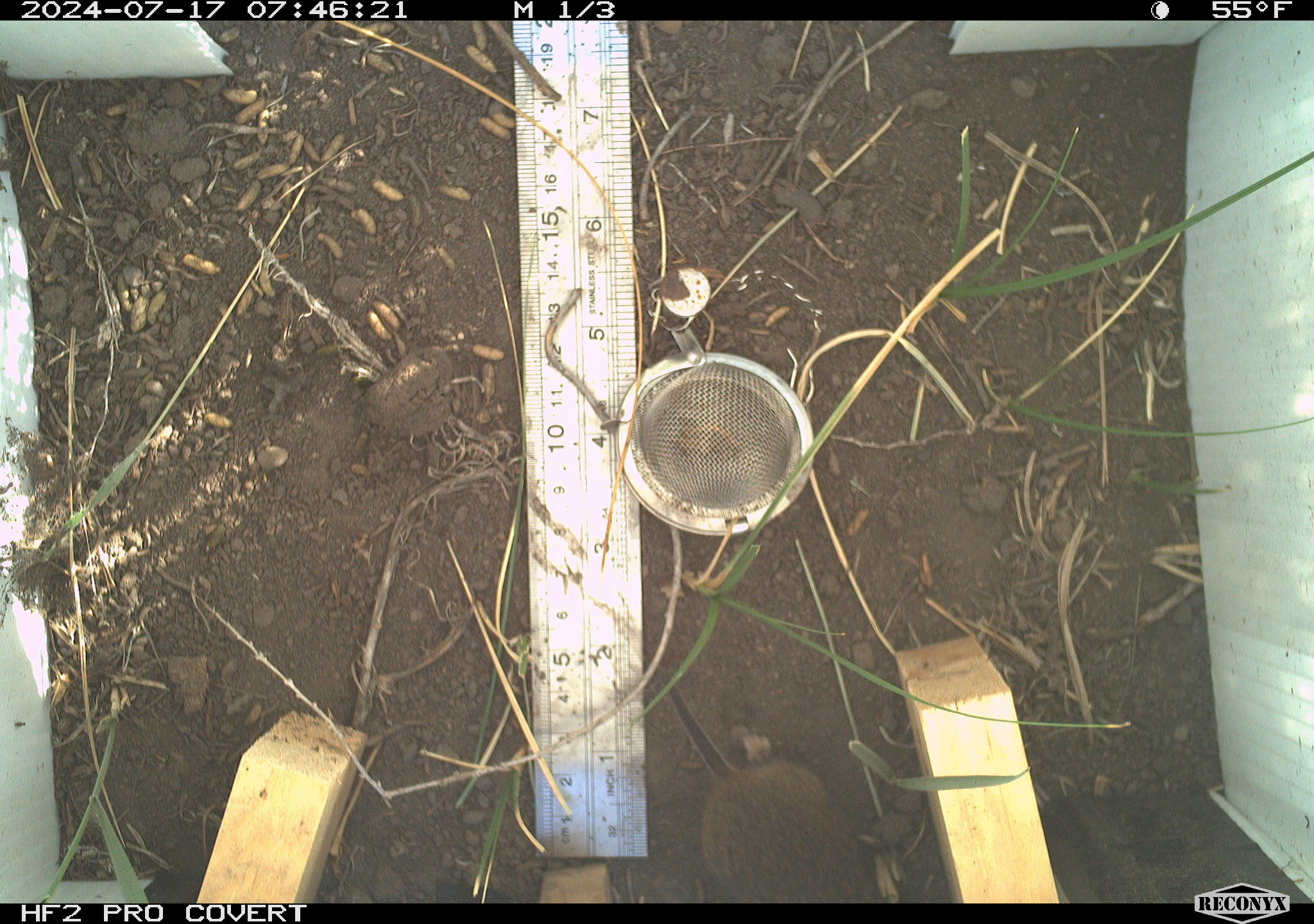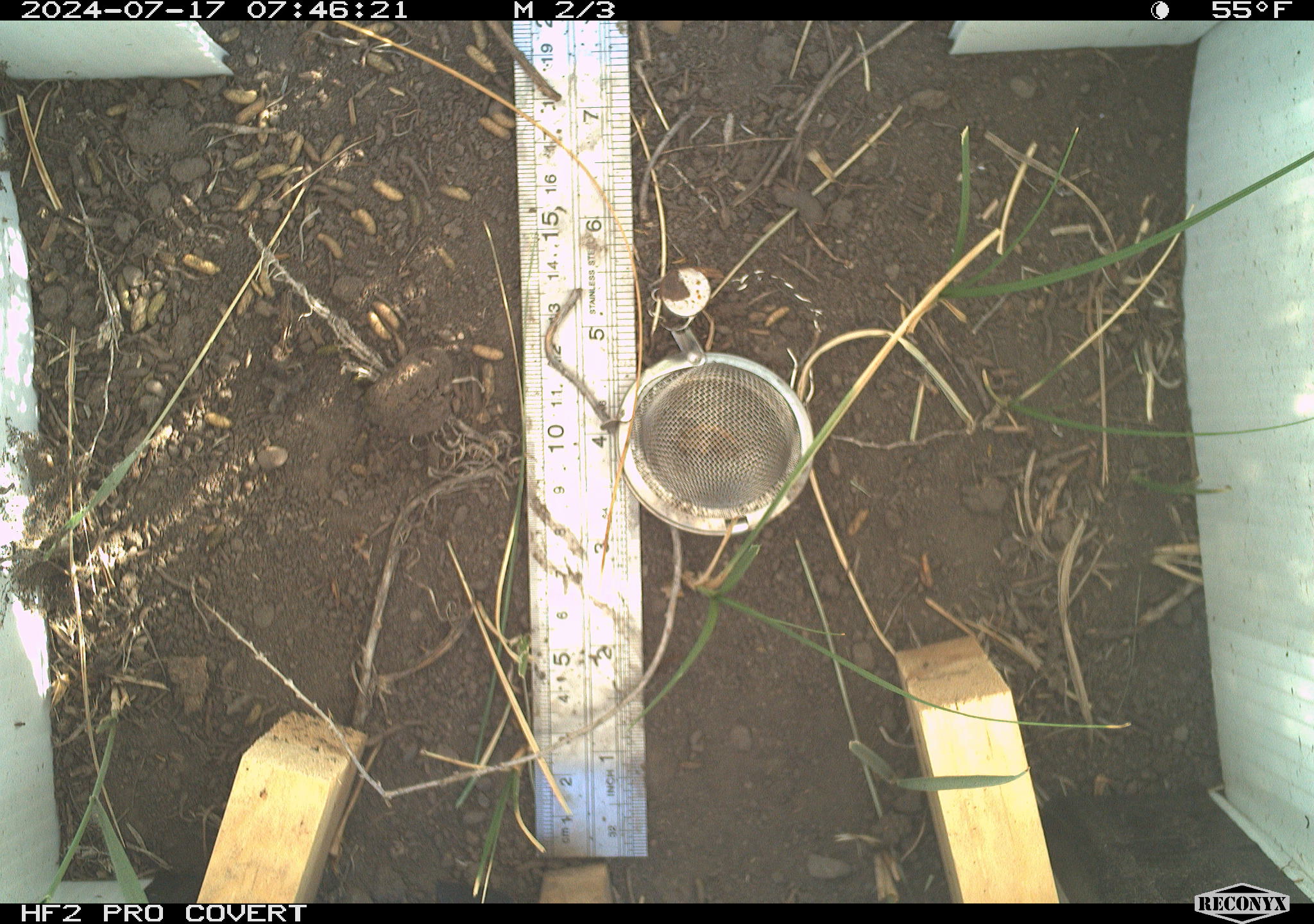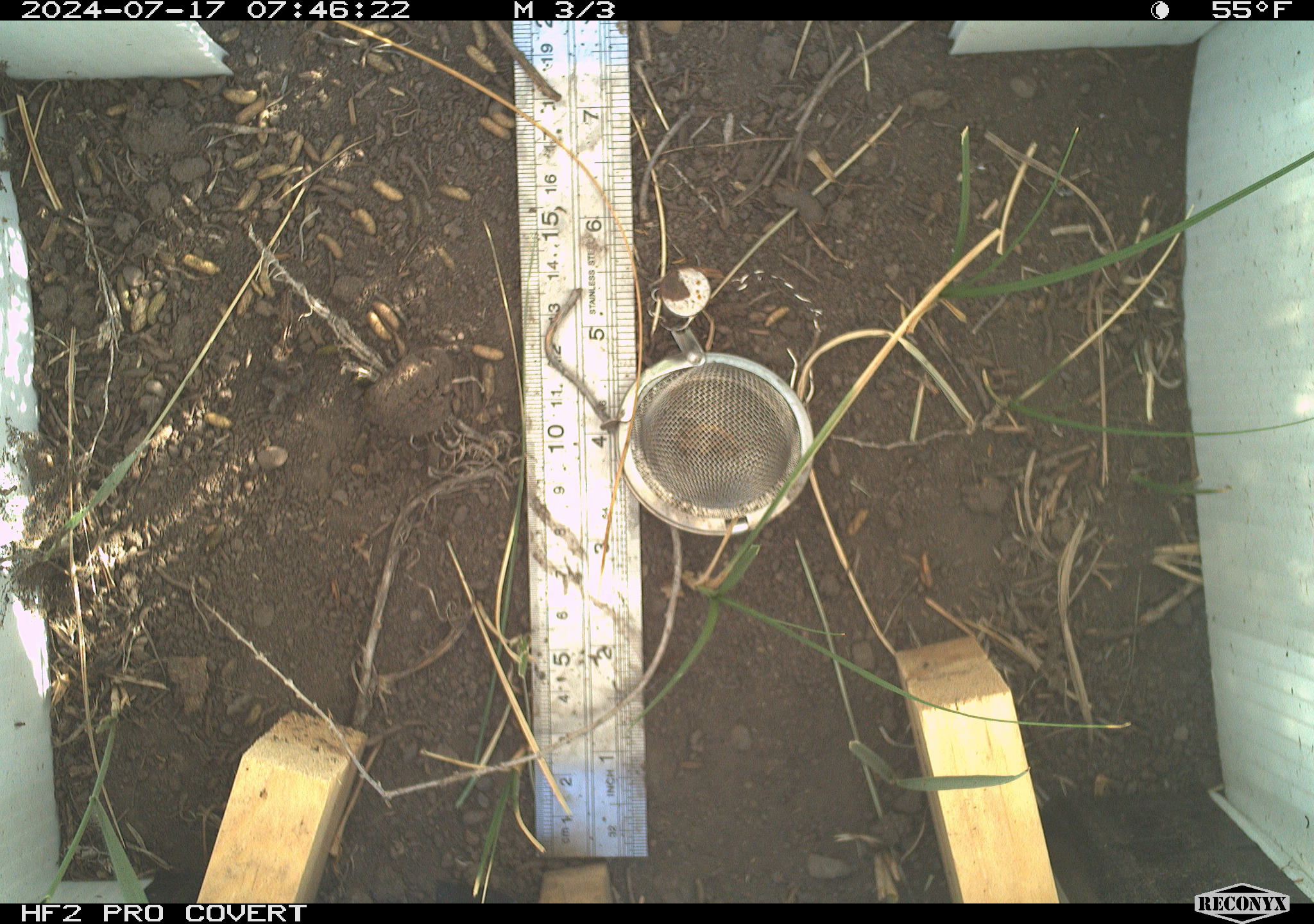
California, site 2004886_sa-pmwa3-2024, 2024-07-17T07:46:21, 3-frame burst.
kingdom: Animalia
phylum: Chordata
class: Mammalia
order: Rodentia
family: Cricetidae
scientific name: Arvicolinae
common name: voles, lemmings, and muskrats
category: arvicolinae subfamily